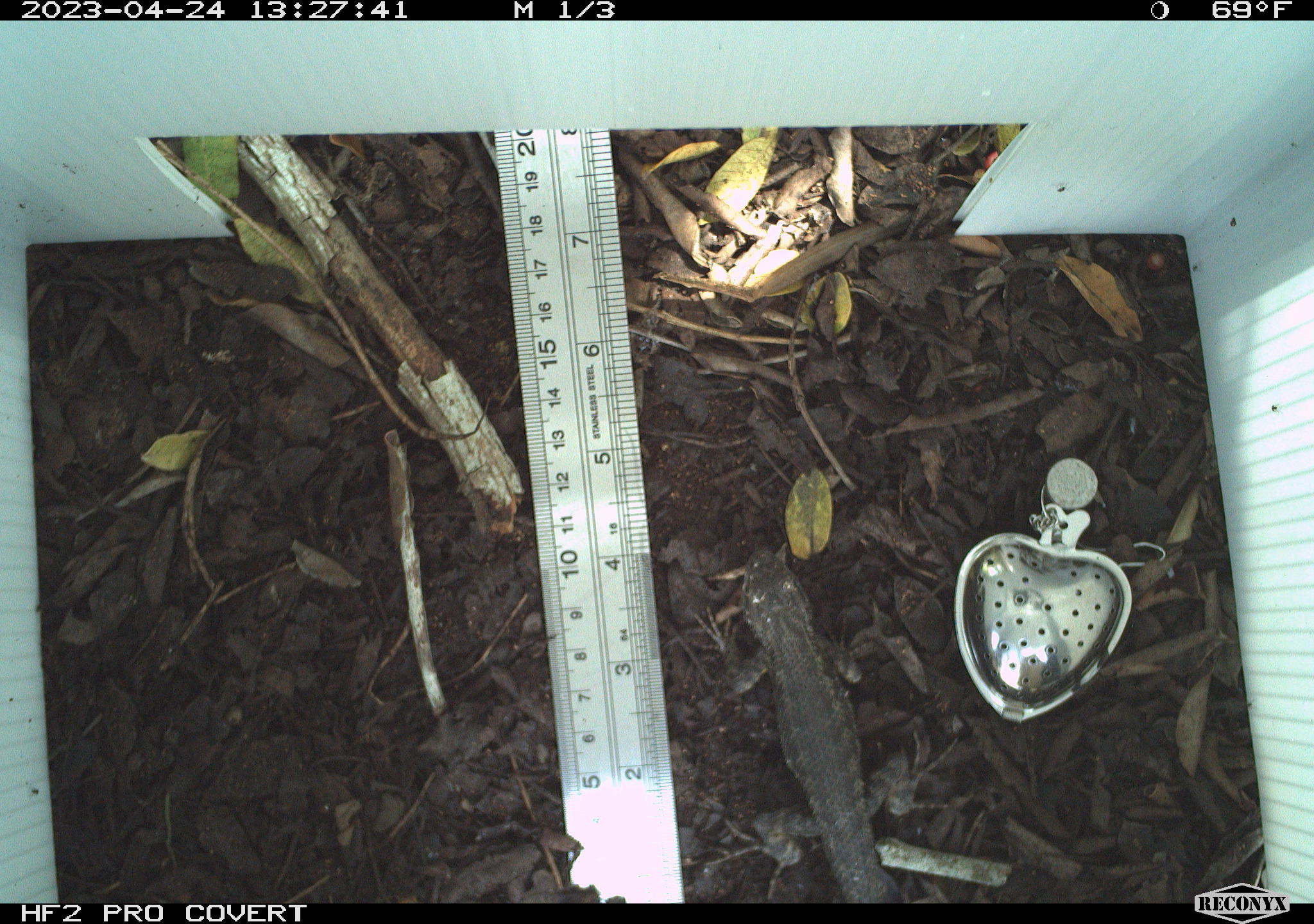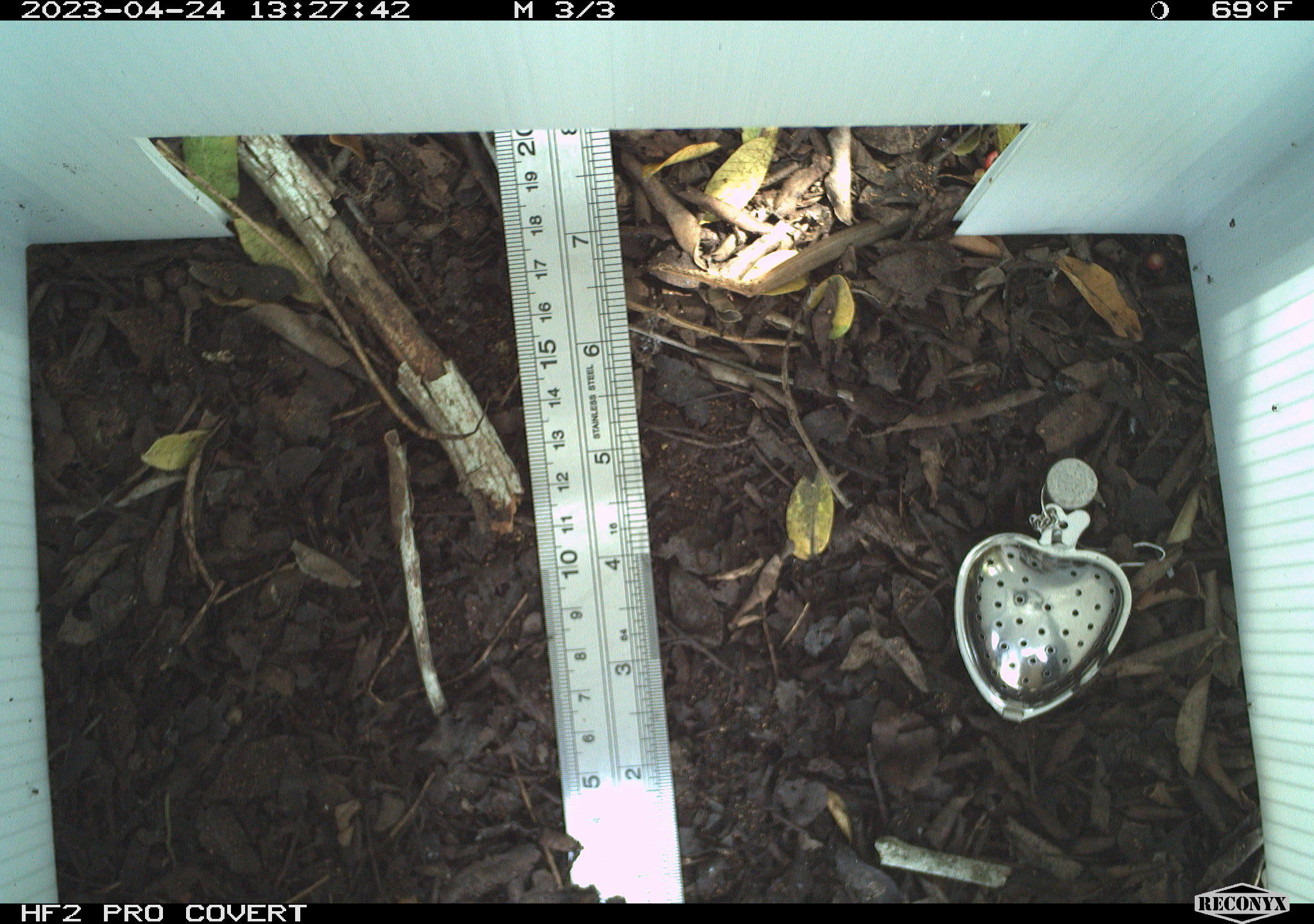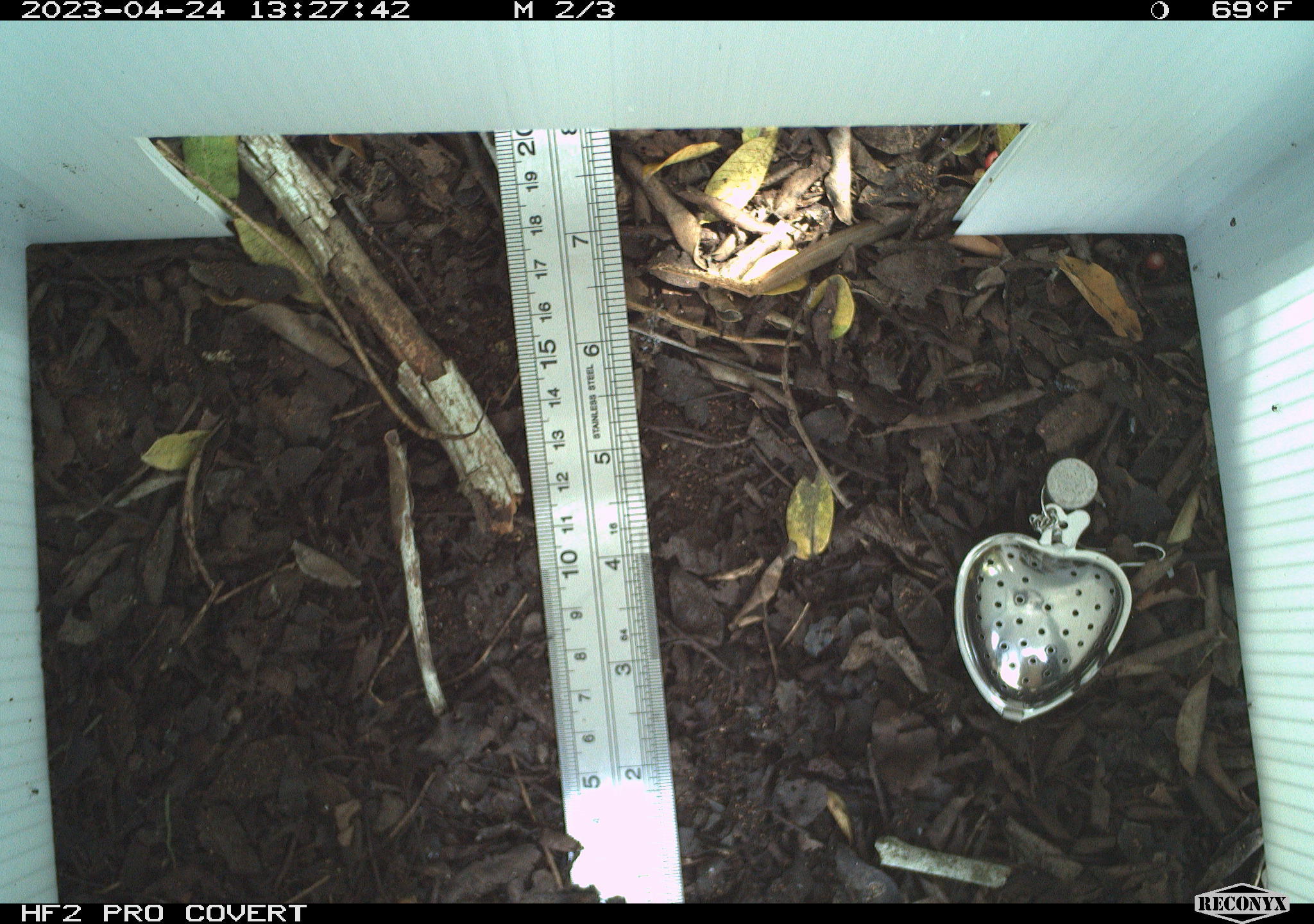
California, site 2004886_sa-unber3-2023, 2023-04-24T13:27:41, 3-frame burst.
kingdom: Animalia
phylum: Chordata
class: Reptilia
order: Squamata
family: Phrynosomatidae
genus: Sceloporus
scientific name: Sceloporus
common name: spiny lizards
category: sceloporus species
Sceloporus species (spiny lizards) (Sceloporus).